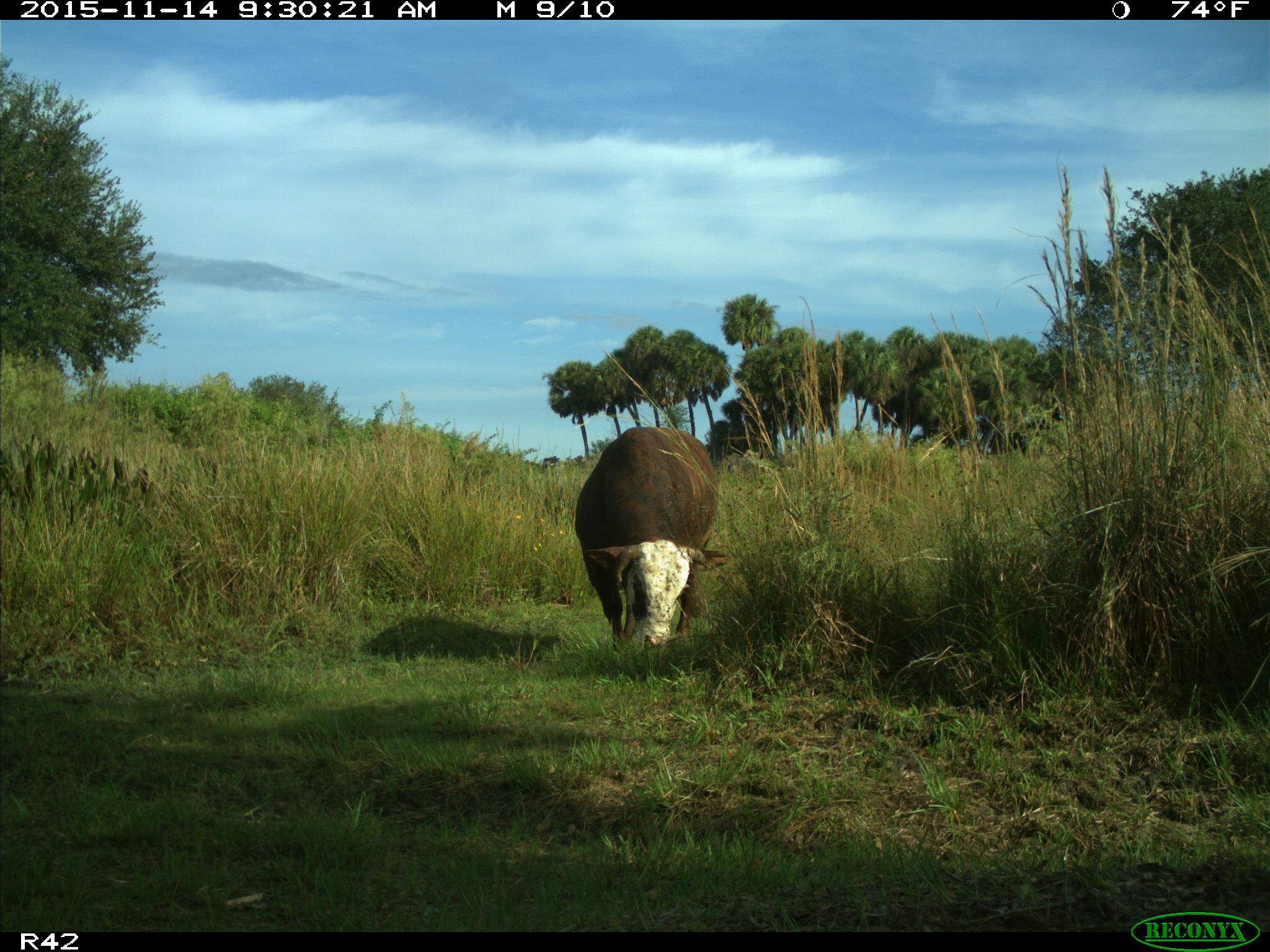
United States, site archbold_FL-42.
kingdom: Animalia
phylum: Chordata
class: Mammalia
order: Artiodactyla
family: Bovidae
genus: Bos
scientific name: Bos taurus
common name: domestic cow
Bos taurus (domestic cow).